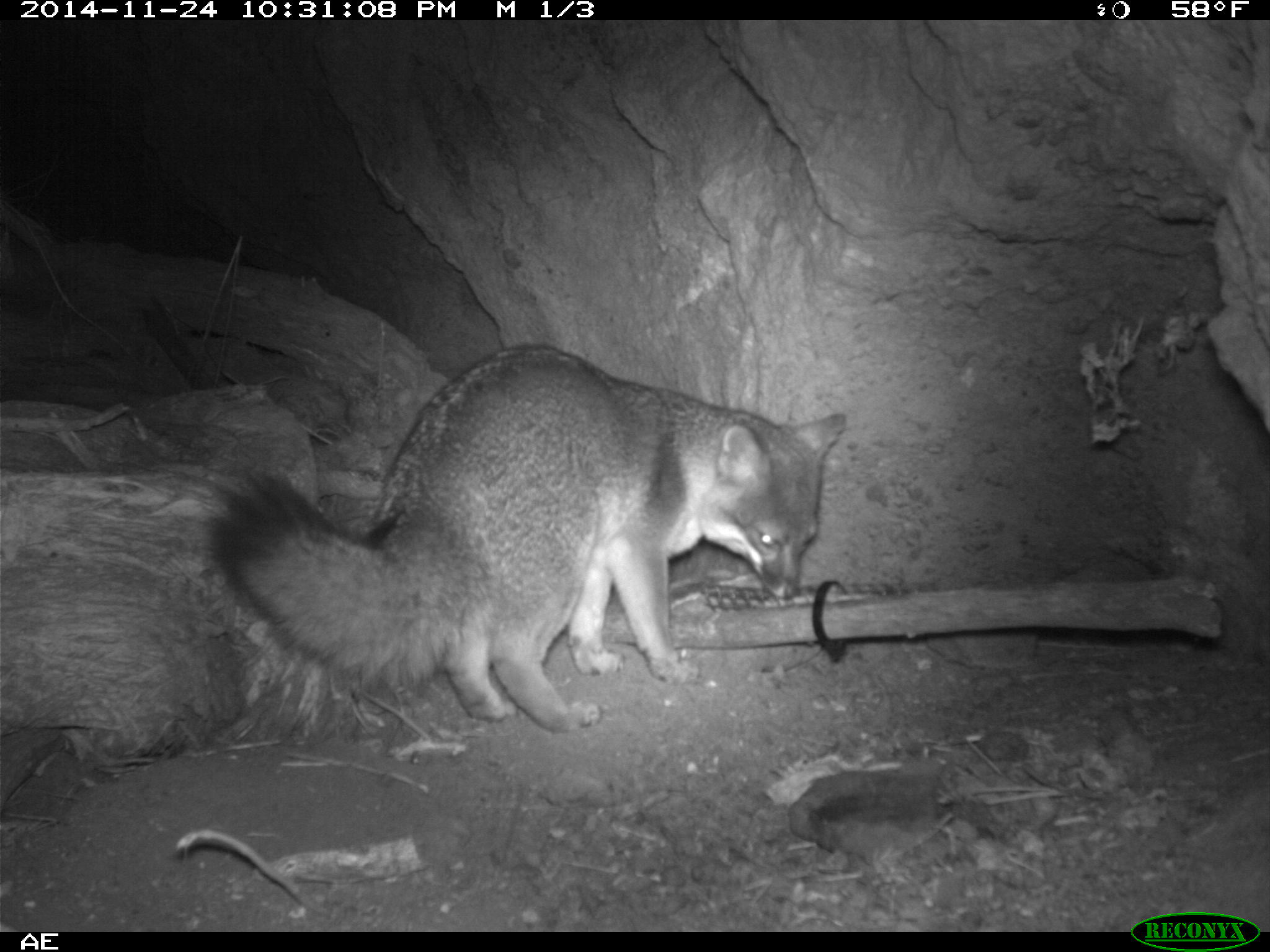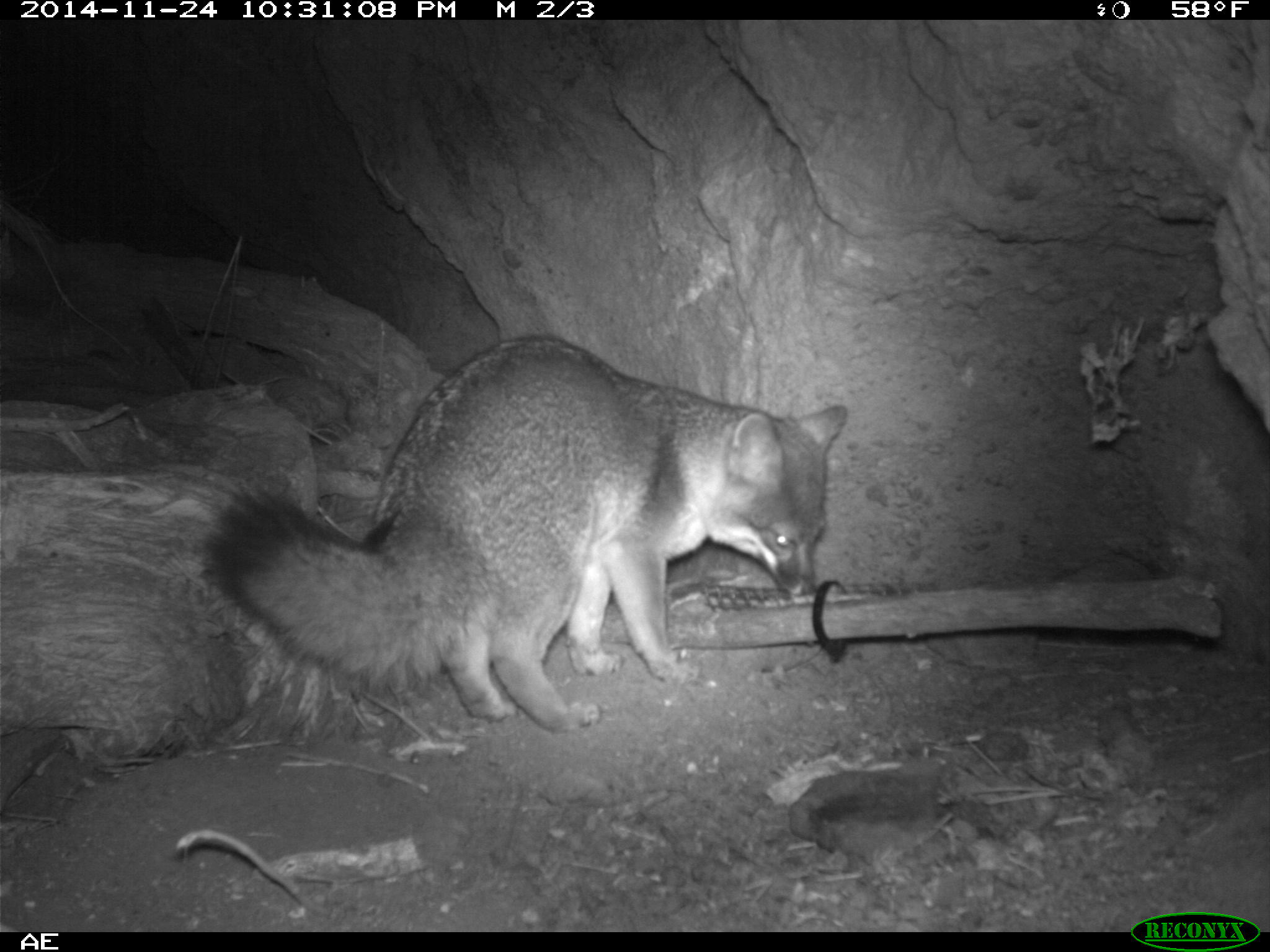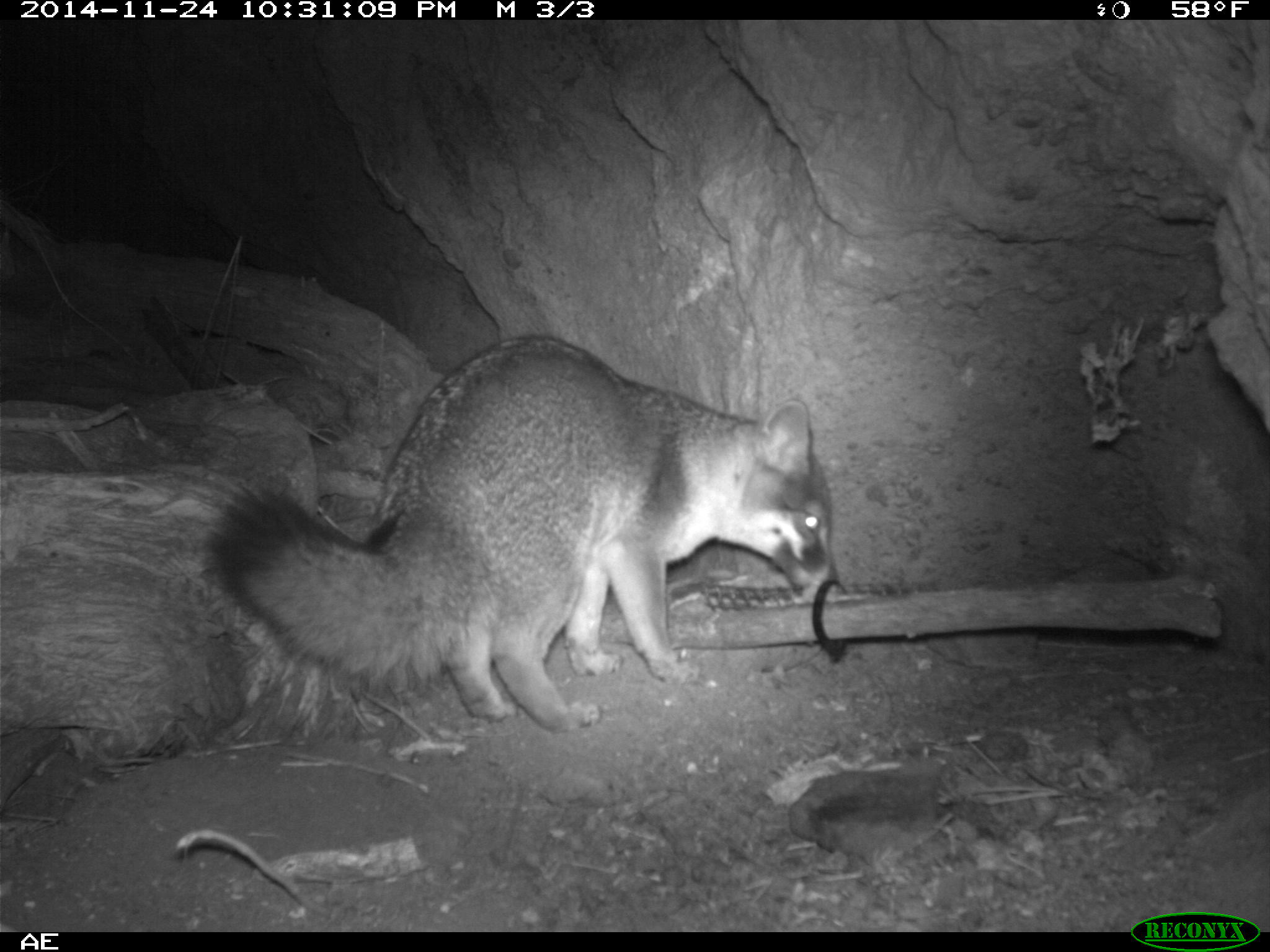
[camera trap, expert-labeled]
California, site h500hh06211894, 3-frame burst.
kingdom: Animalia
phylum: Chordata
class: Mammalia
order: Carnivora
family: Canidae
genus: Urocyon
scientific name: Urocyon littoralis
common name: island fox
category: fox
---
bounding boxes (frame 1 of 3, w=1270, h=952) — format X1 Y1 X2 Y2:
fox: 204 343 843 733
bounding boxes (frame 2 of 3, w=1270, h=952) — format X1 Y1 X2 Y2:
fox: 197 335 848 735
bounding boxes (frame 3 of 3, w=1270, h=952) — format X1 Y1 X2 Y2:
fox: 209 335 839 733